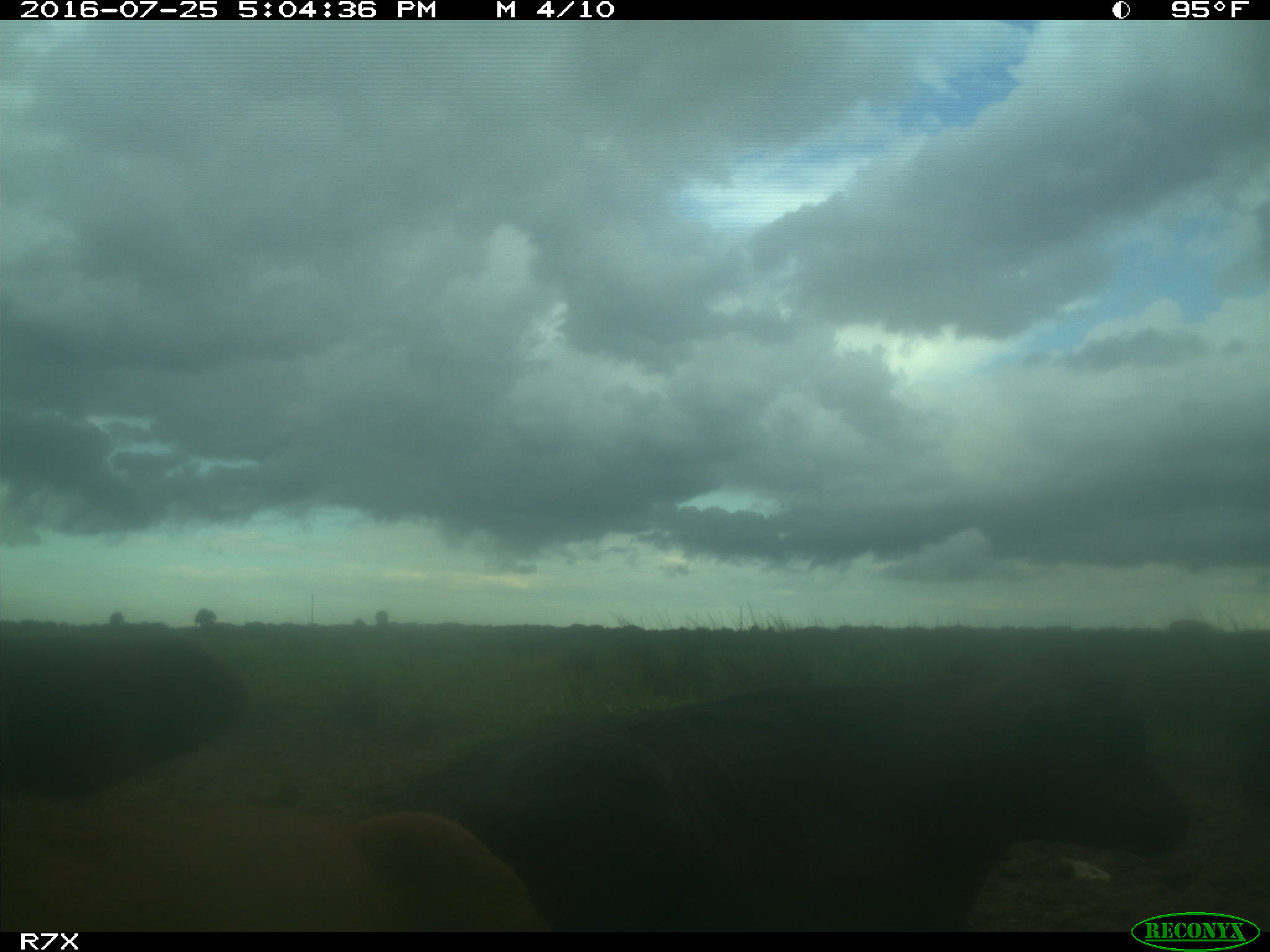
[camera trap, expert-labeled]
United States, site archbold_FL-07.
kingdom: Animalia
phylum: Chordata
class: Mammalia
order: Artiodactyla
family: Bovidae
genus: Bos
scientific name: Bos taurus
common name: domestic cow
Bos taurus (domestic cow).